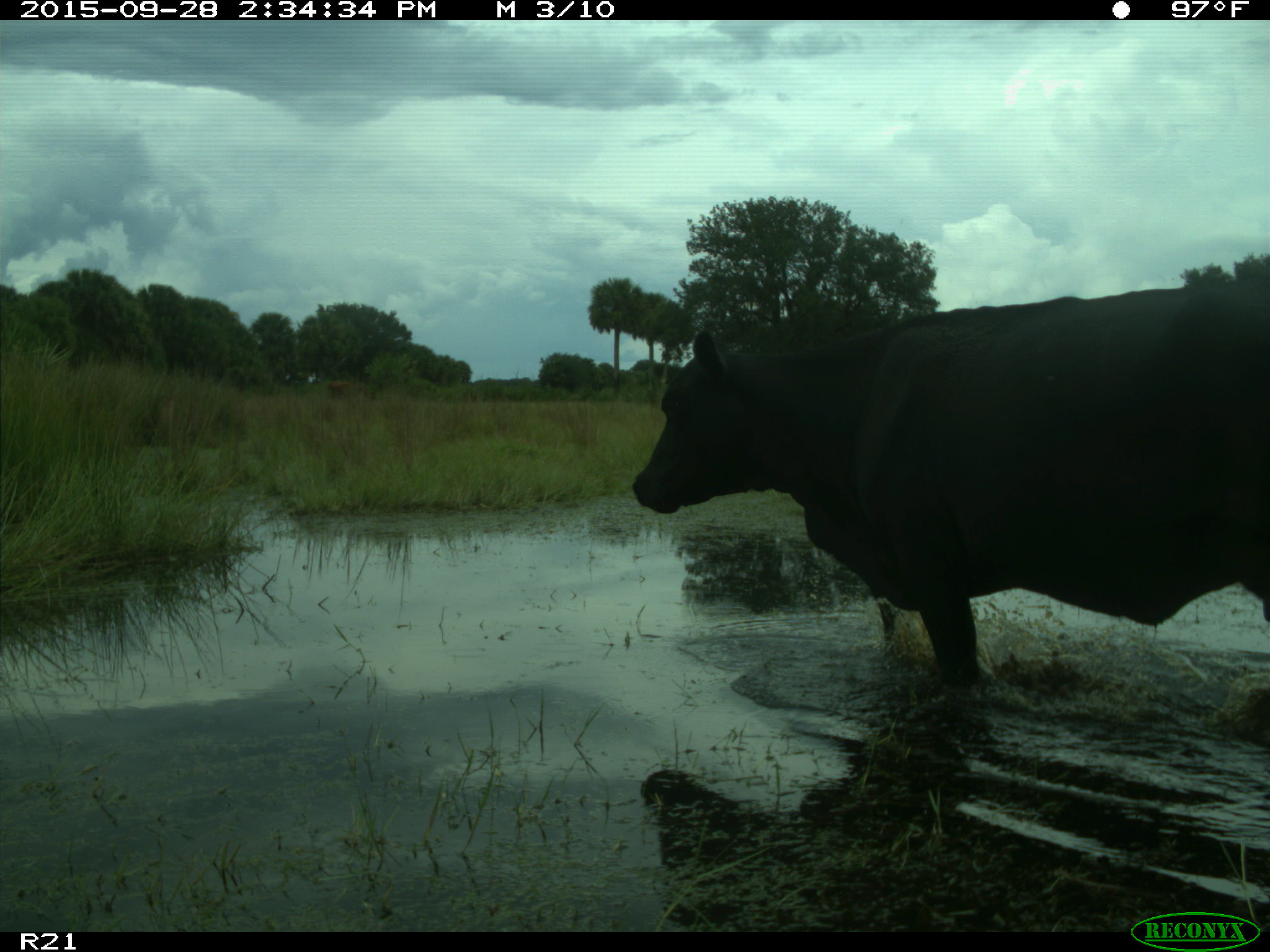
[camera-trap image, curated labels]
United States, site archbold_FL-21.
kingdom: Animalia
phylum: Chordata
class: Mammalia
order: Artiodactyla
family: Bovidae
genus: Bos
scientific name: Bos taurus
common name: domestic cow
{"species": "Bos taurus (domestic cow)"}